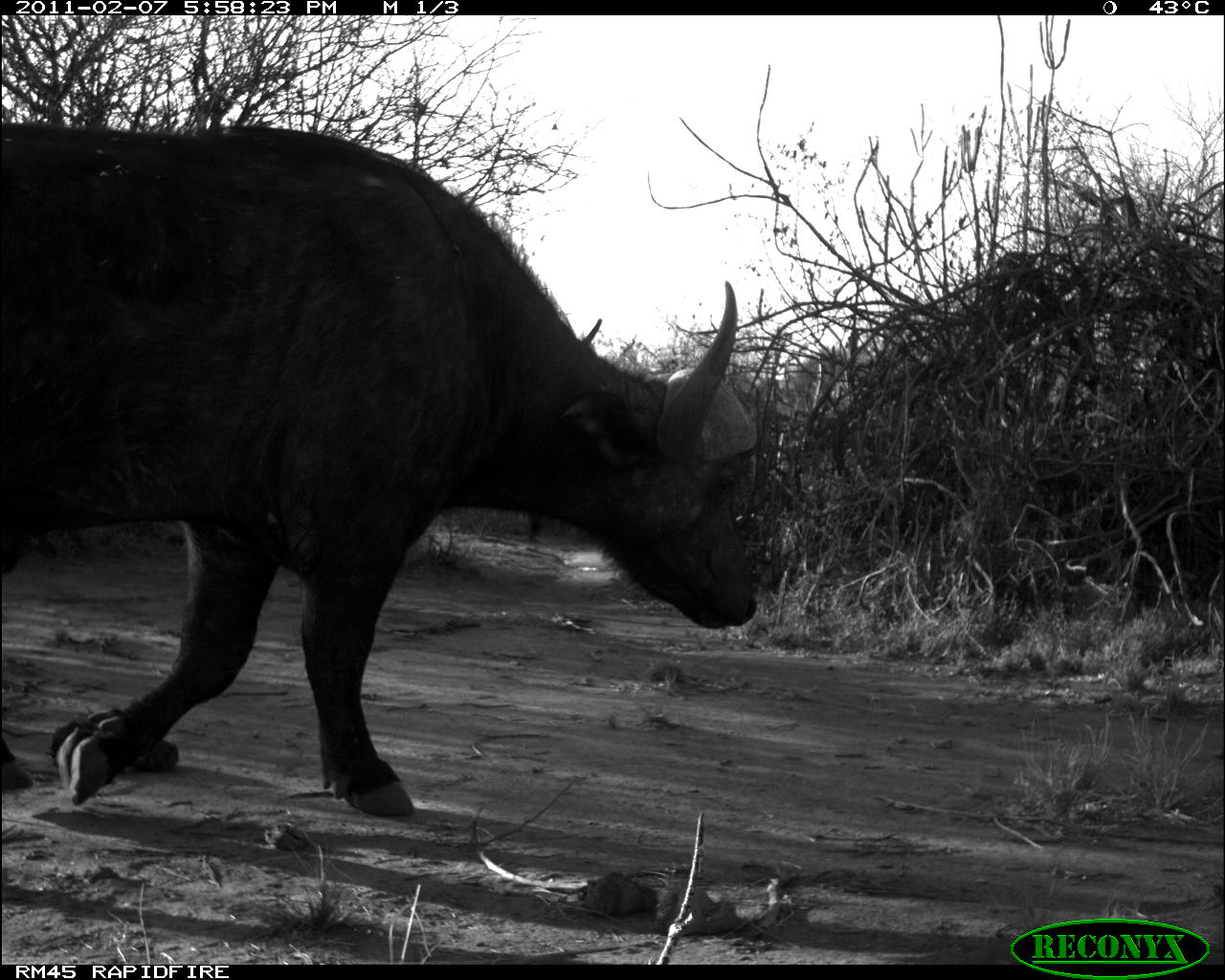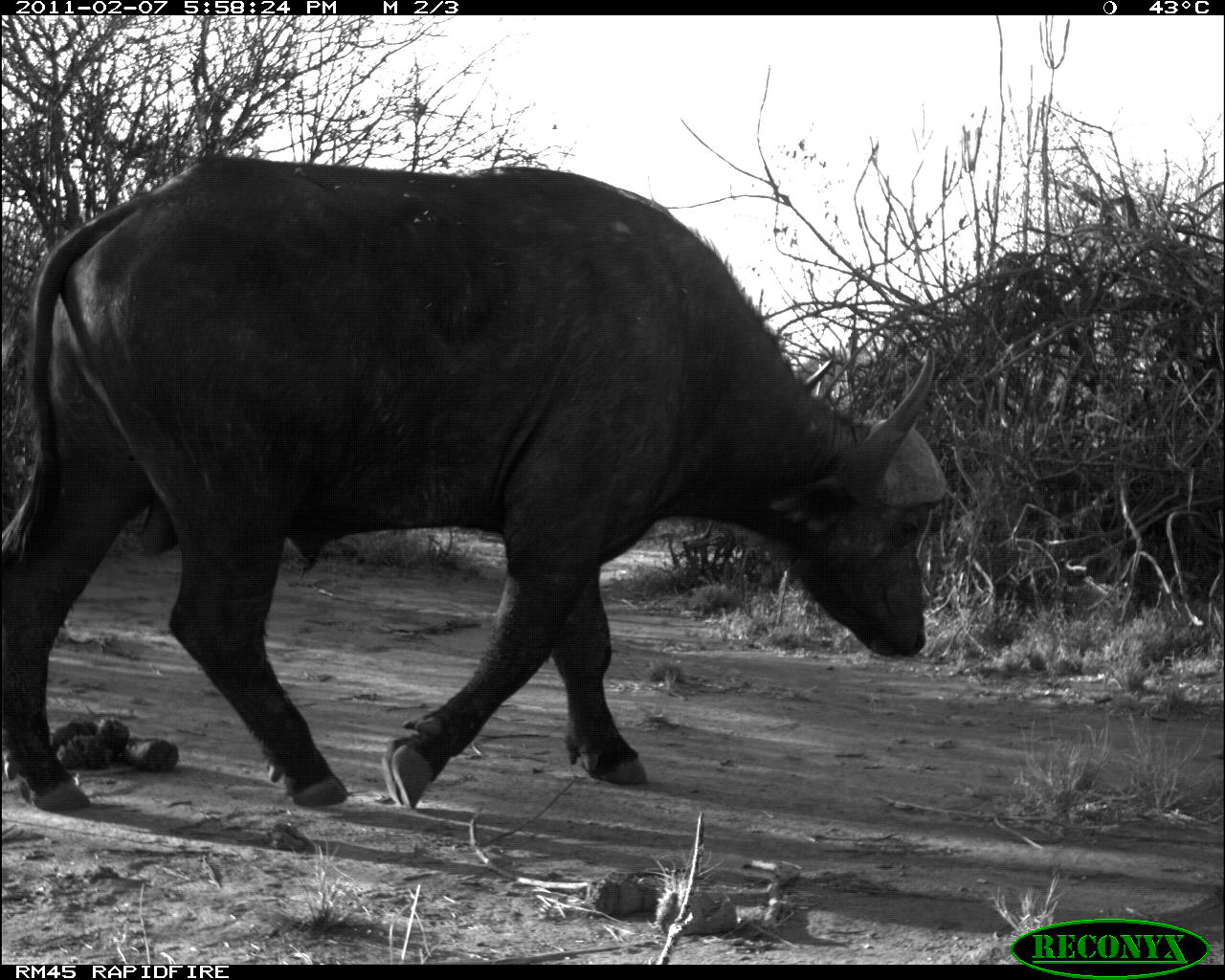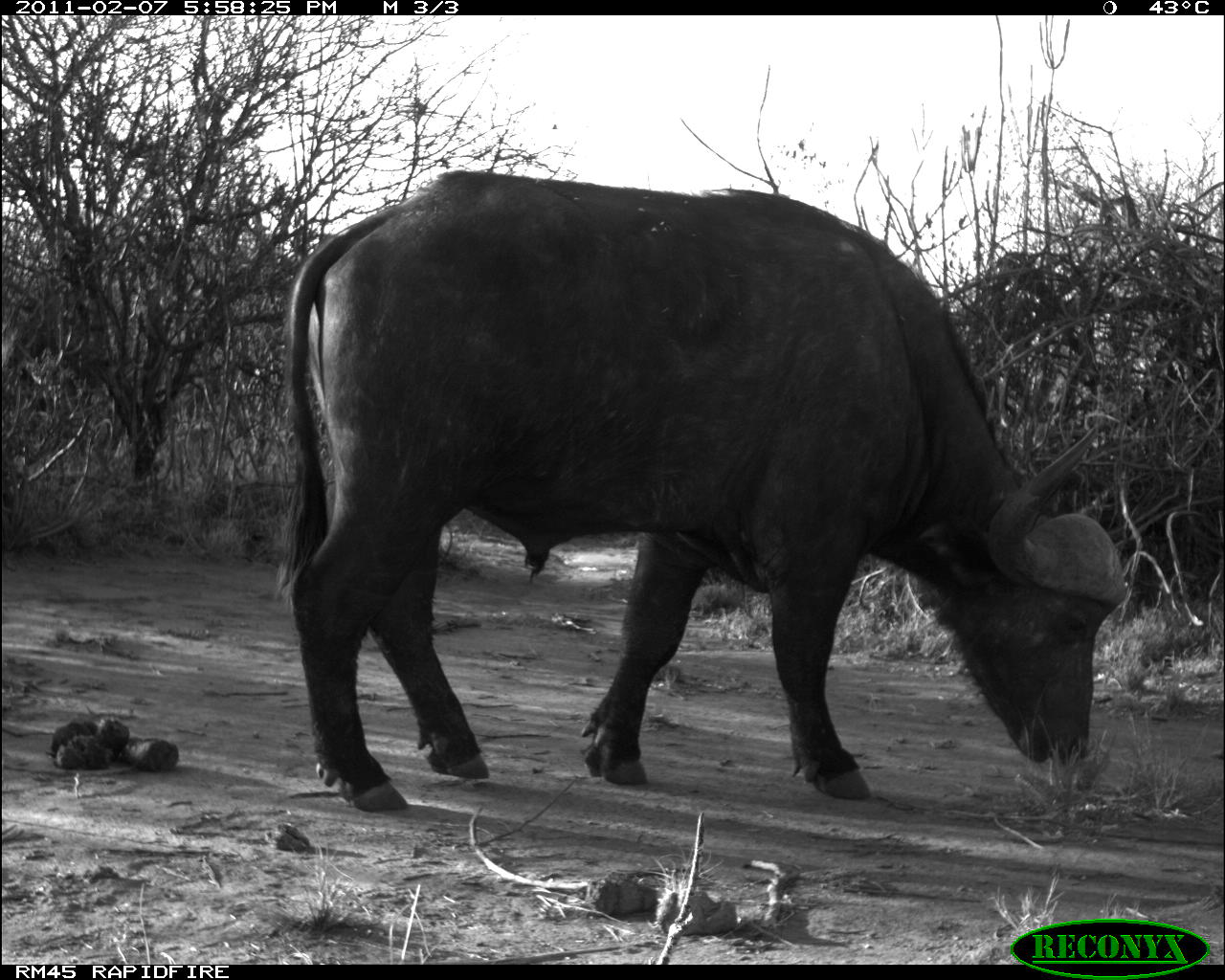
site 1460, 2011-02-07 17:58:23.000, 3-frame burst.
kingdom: Animalia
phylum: Chordata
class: Mammalia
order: Artiodactyla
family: Bovidae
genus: Syncerus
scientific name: Syncerus caffer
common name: african buffalo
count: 1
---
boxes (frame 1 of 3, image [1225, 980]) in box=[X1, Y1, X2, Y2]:
syncerus caffer: box=[0, 119, 759, 816]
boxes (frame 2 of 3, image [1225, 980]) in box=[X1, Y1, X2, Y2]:
syncerus caffer: box=[1, 153, 949, 811]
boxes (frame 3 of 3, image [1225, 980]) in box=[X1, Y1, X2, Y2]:
syncerus caffer: box=[272, 167, 1127, 811]